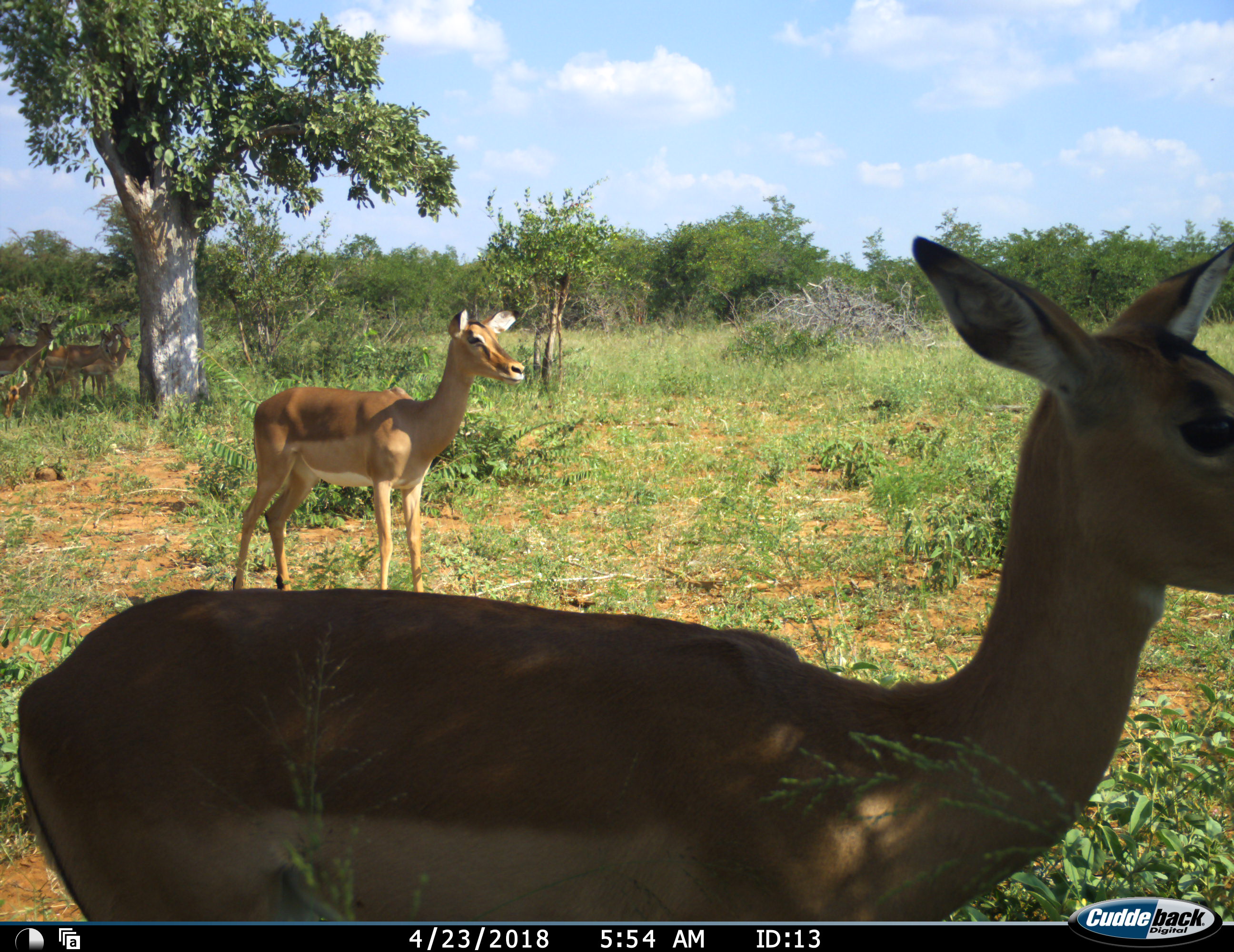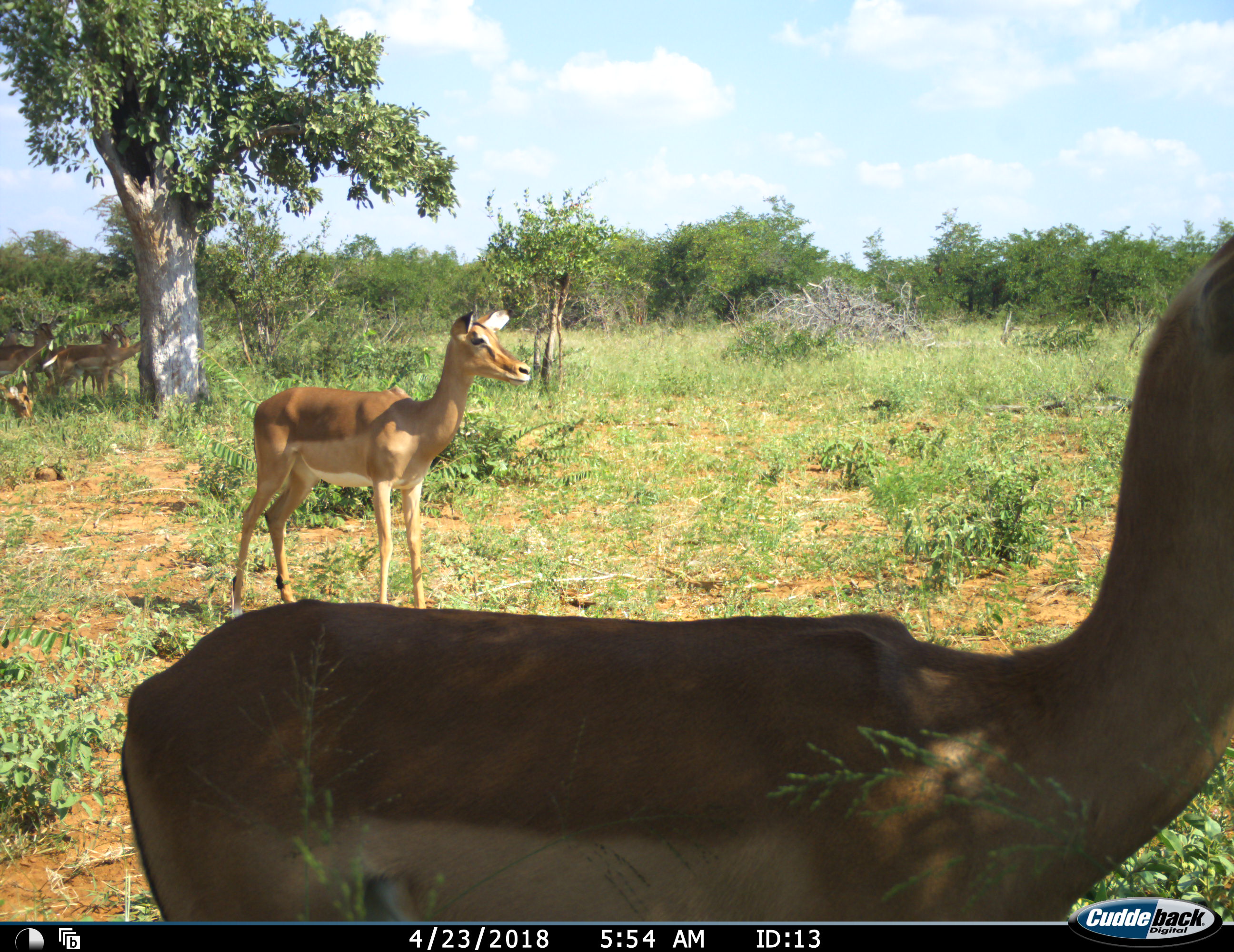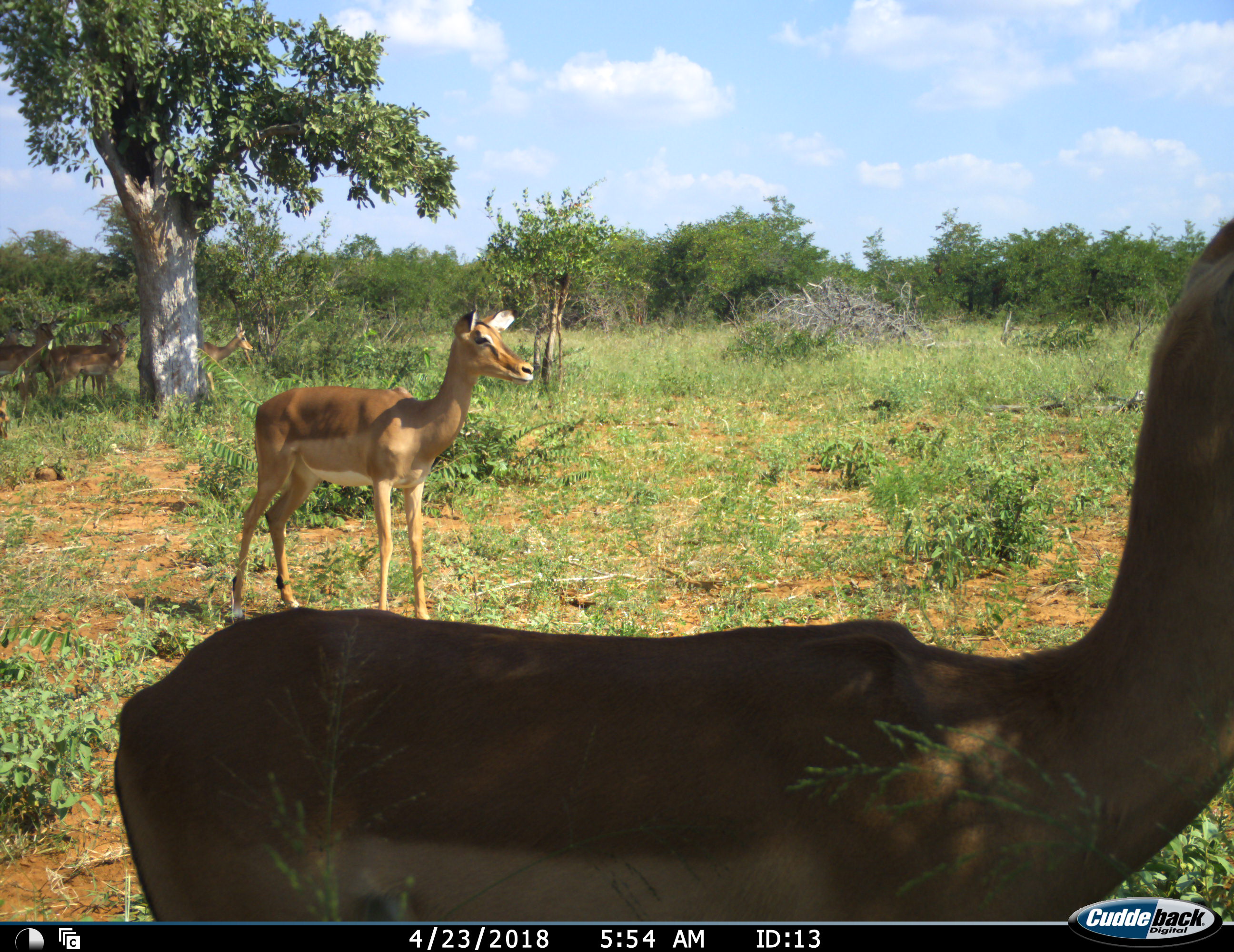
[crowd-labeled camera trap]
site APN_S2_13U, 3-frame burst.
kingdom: Animalia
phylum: Chordata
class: Mammalia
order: Artiodactyla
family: Bovidae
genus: Aepyceros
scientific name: Aepyceros melampus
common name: impala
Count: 6.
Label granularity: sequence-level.